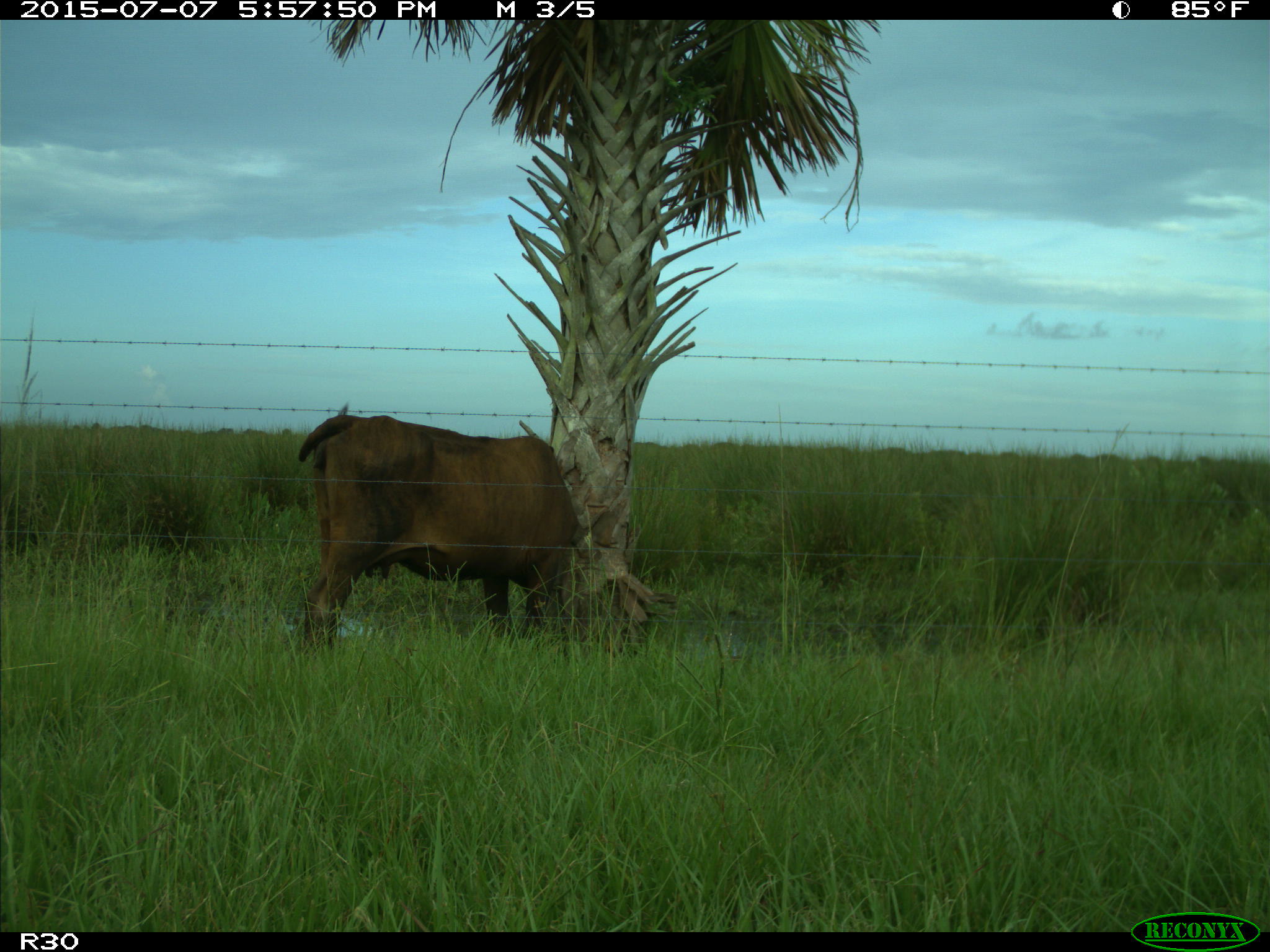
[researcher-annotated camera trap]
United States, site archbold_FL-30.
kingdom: Animalia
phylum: Chordata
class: Mammalia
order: Artiodactyla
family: Bovidae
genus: Bos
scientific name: Bos taurus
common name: domestic cow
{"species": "Bos taurus (domestic cow)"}